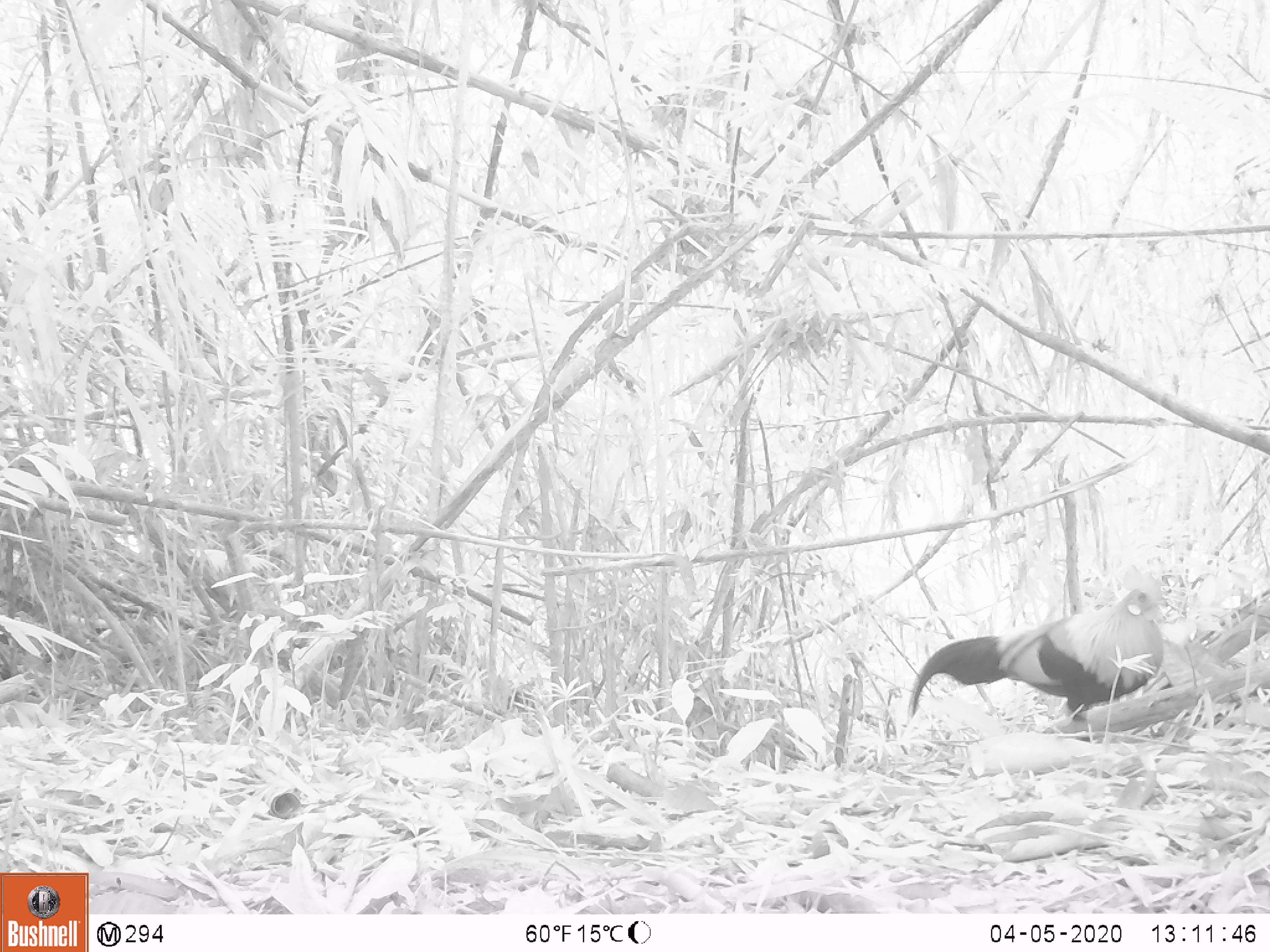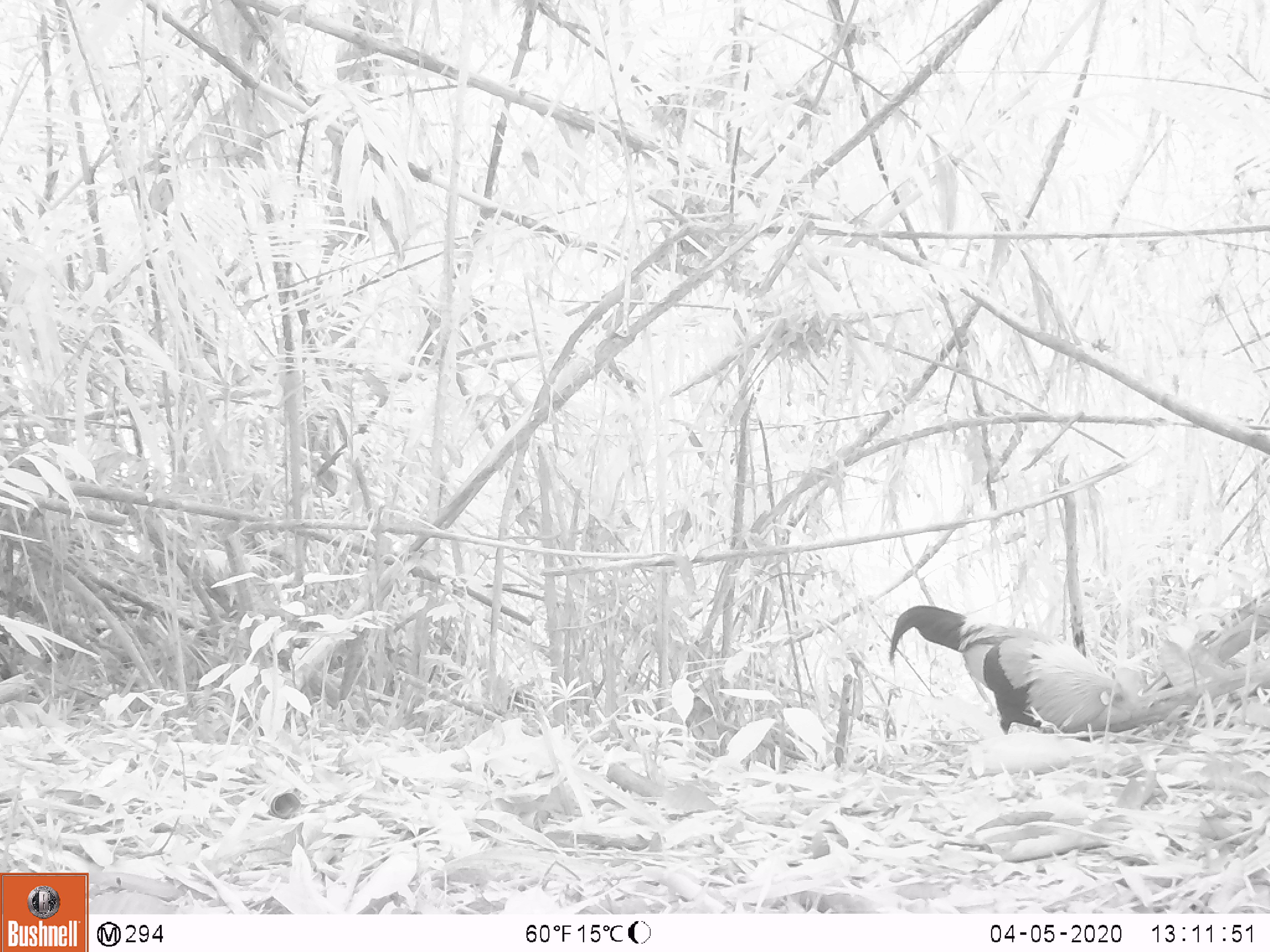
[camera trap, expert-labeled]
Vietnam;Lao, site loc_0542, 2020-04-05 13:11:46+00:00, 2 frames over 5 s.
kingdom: Animalia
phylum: Chordata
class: Aves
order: Galliformes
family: Phasianidae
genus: Gallus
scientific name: Gallus gallus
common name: red junglefowl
Red junglefowl (Gallus gallus). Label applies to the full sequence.